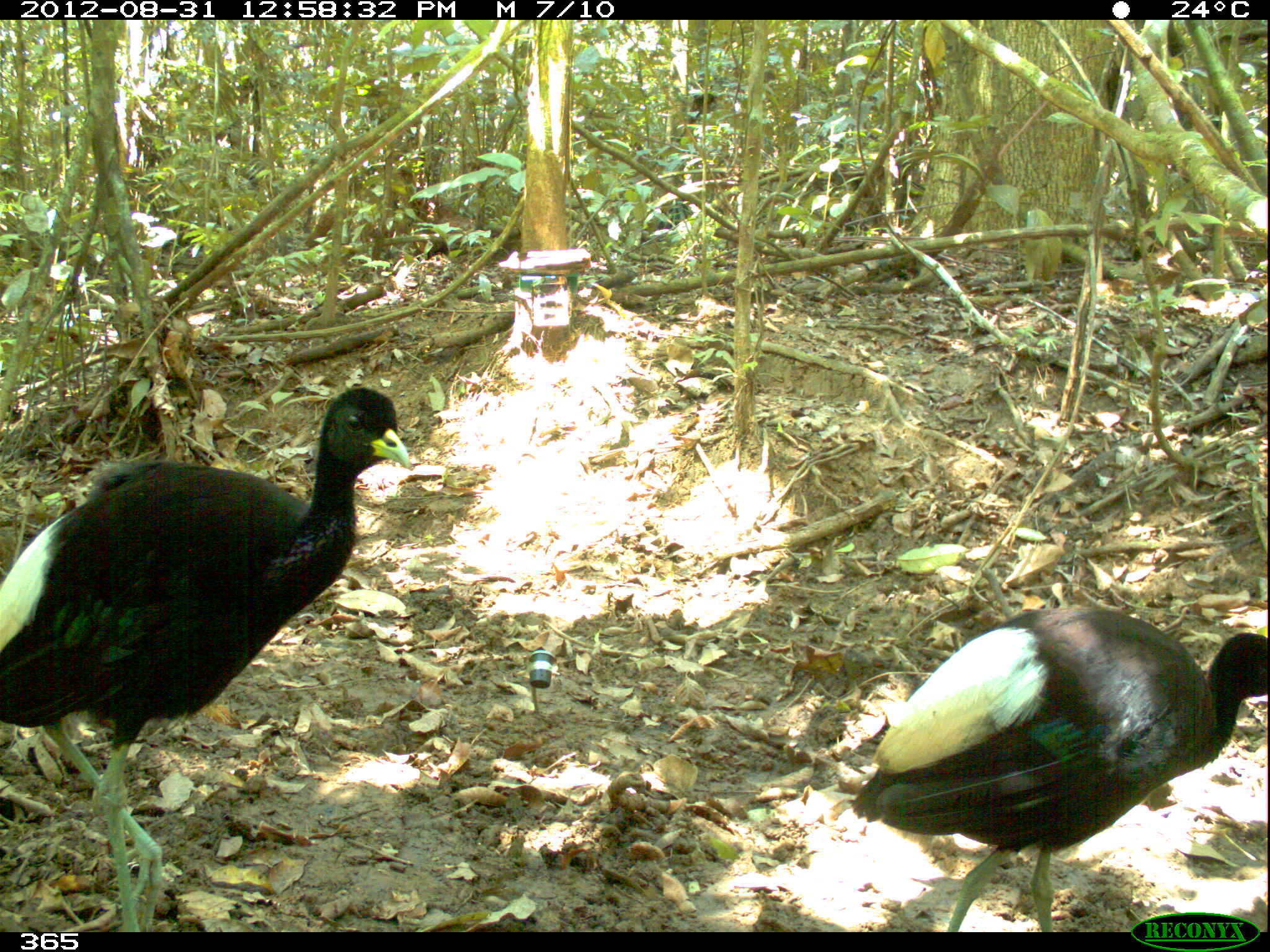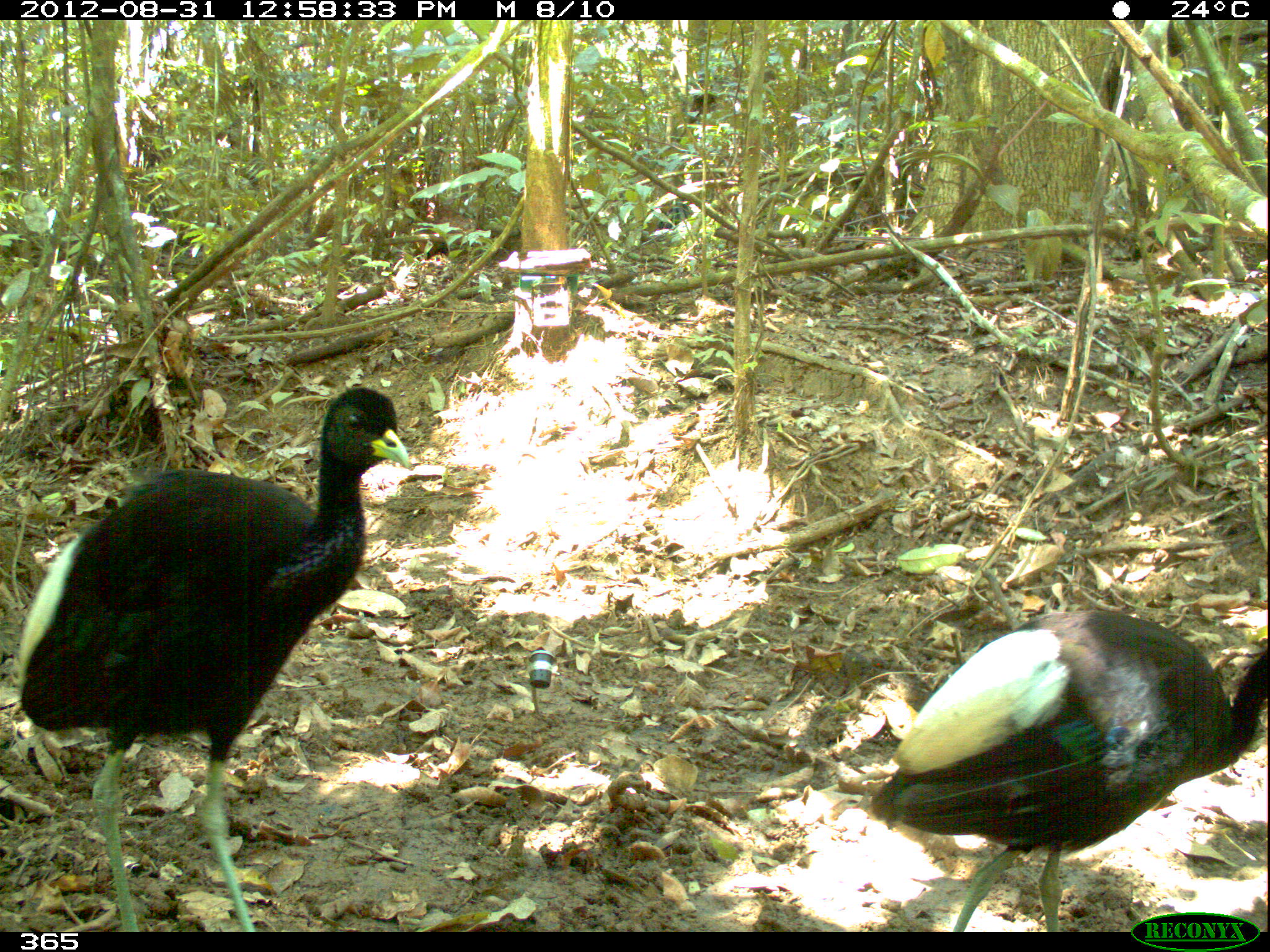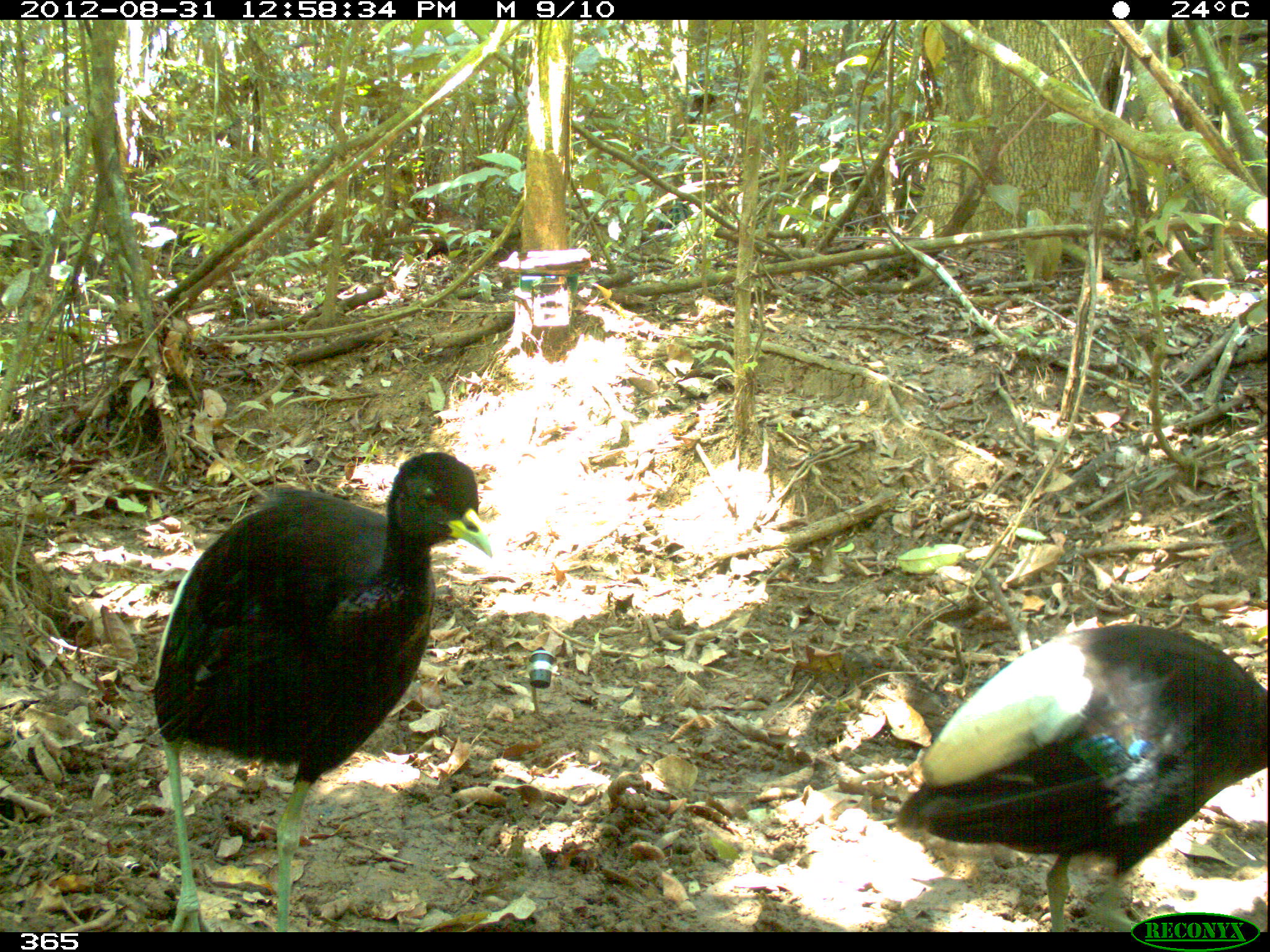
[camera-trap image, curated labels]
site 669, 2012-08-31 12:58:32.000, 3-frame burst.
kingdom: Animalia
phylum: Chordata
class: Aves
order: Gruiformes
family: Psophiidae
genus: Psophia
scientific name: Psophia leucoptera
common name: pale-winged trumpeter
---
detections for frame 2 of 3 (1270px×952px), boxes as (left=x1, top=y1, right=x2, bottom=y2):
psophia leucoptera: (left=5, top=385, right=411, bottom=930); (left=867, top=609, right=1267, bottom=932)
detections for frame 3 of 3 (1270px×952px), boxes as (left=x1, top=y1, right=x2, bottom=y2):
psophia leucoptera: (left=143, top=451, right=491, bottom=930); (left=887, top=619, right=1267, bottom=931)